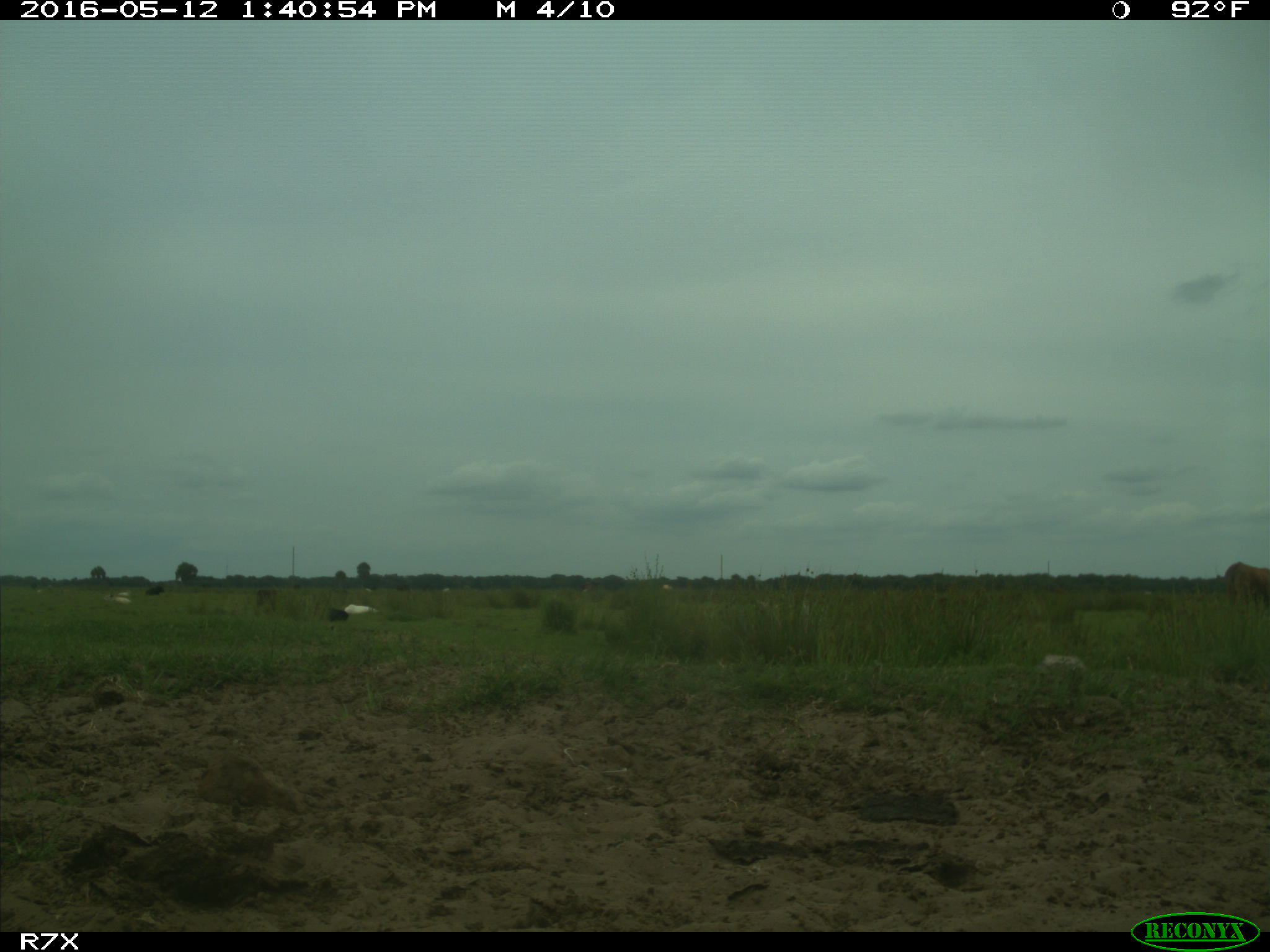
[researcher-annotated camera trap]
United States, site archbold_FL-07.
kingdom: Animalia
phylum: Chordata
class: Mammalia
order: Artiodactyla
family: Bovidae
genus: Bos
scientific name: Bos taurus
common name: domestic cow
Bos taurus (domestic cow).